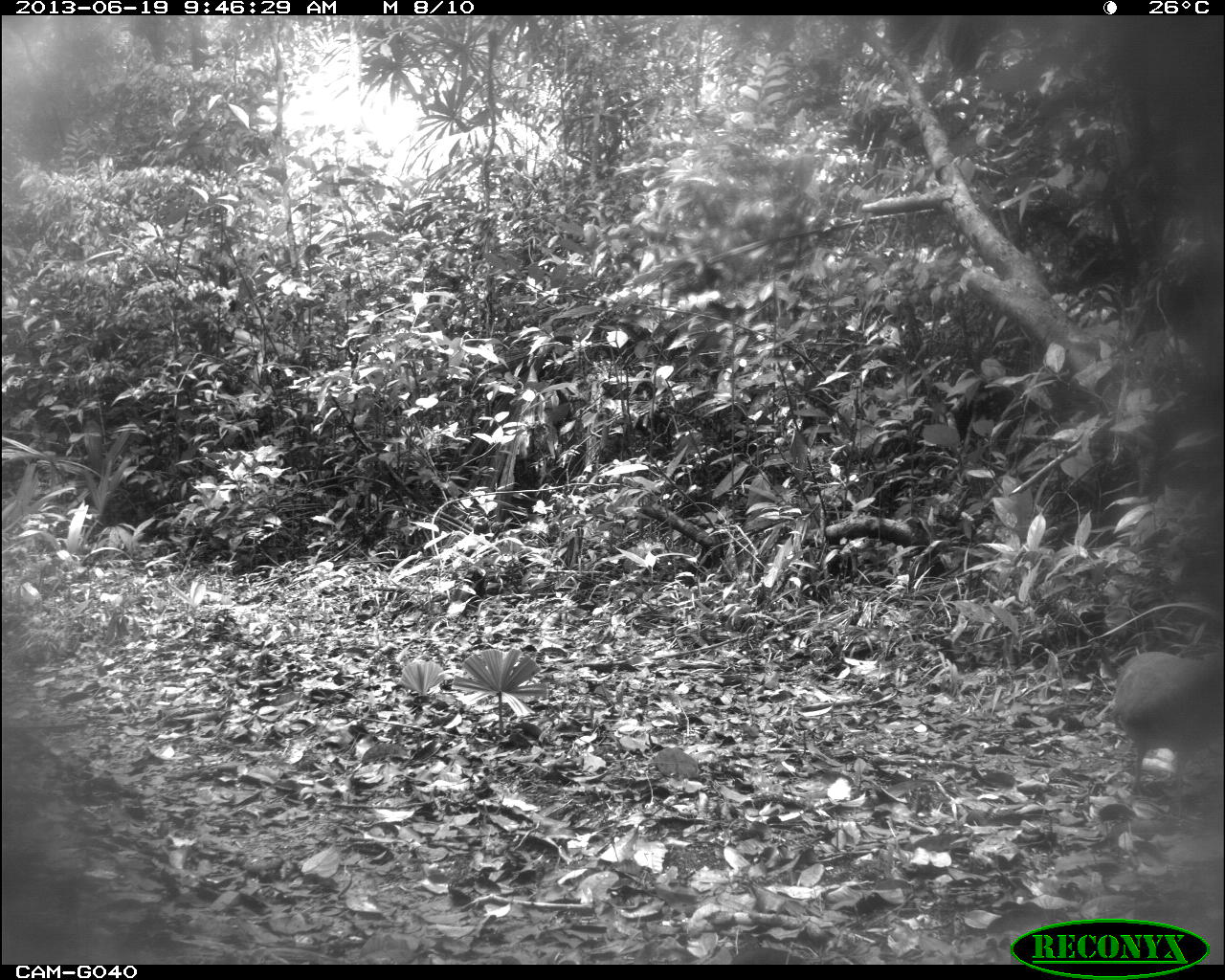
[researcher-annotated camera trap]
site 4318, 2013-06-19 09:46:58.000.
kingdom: Animalia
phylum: Chordata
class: Aves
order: Tinamiformes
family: Tinamidae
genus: Tinamus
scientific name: Tinamus major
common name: great tinamou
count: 2